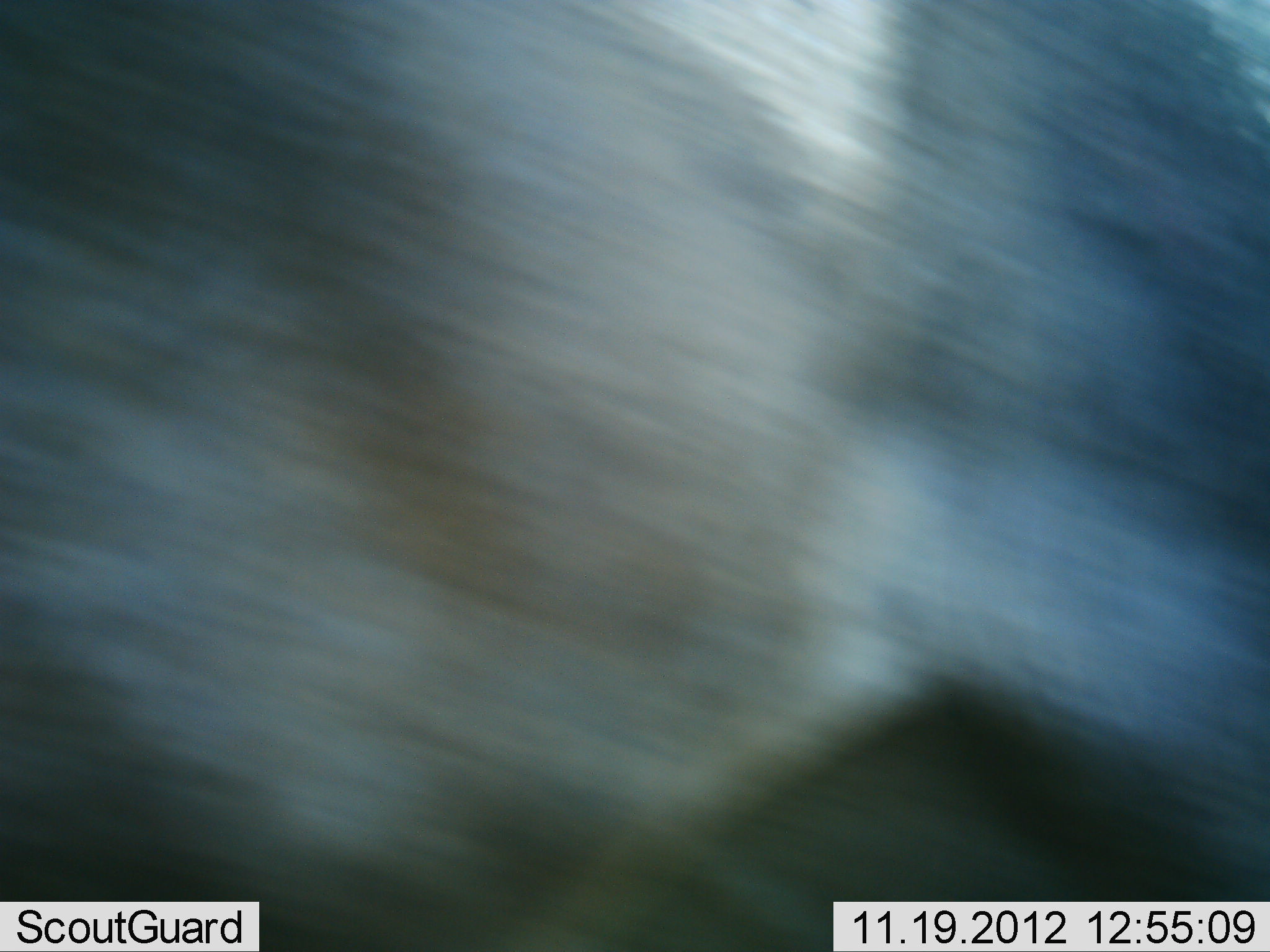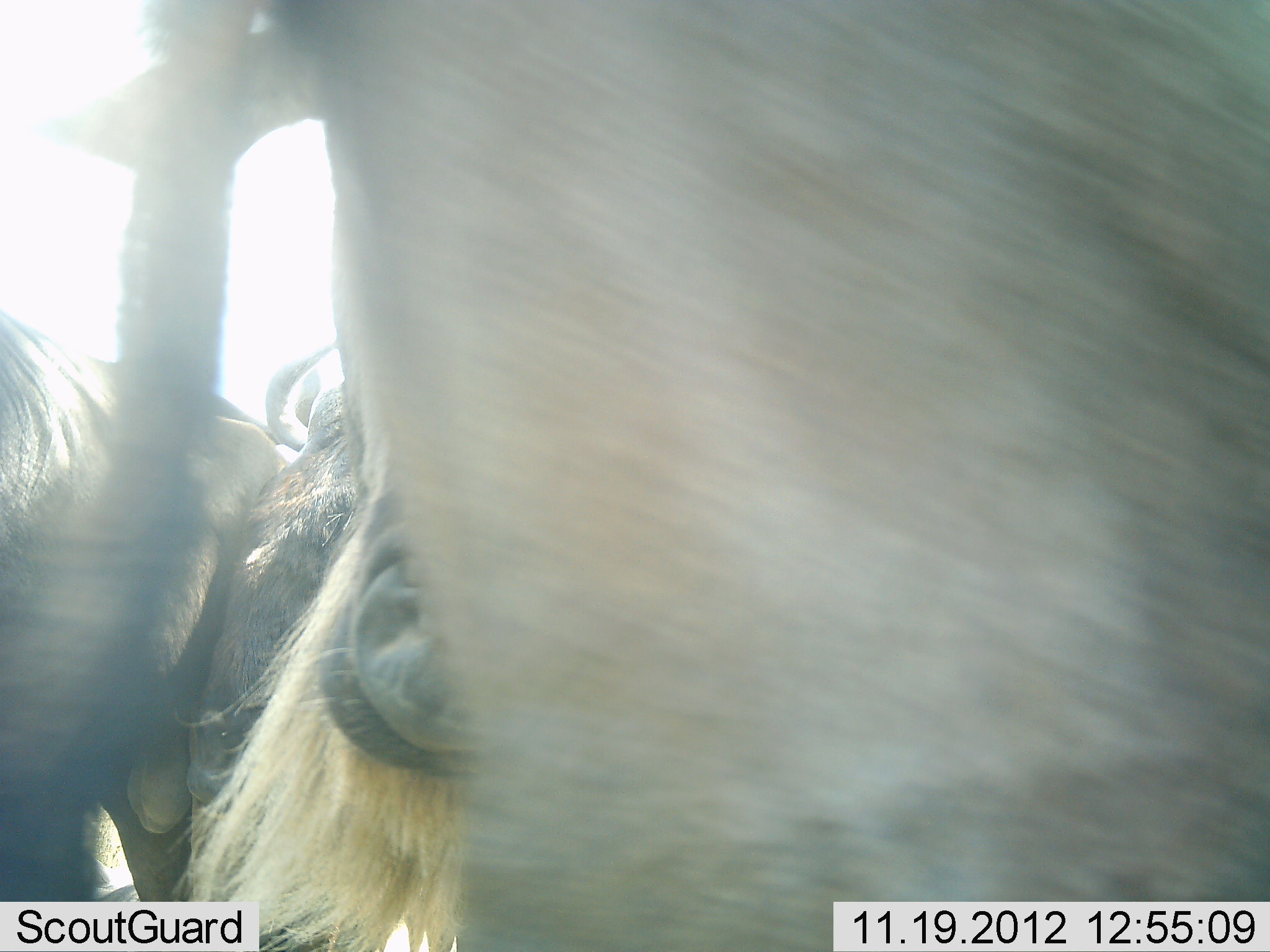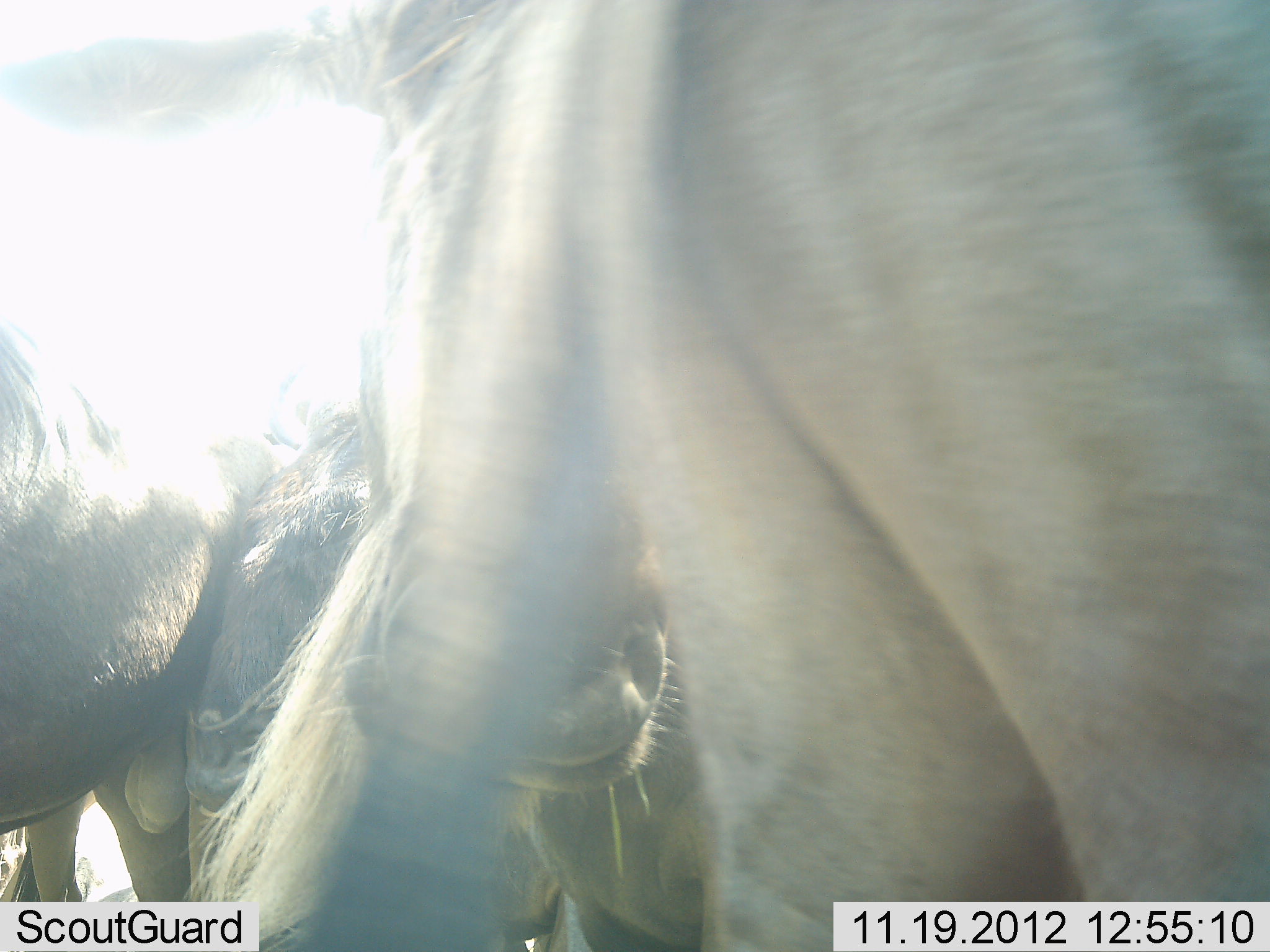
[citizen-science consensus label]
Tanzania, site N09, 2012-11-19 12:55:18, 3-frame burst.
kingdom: Animalia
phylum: Chordata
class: Mammalia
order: Artiodactyla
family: Bovidae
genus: Connochaetes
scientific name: Connochaetes taurinus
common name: blue wildebeest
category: wildebeest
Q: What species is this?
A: Wildebeest (blue wildebeest) (Connochaetes taurinus).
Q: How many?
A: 3.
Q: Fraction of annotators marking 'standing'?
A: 90%.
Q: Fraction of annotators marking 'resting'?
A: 0%.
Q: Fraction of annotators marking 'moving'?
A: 40%.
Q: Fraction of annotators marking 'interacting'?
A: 20%.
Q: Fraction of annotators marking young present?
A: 0%.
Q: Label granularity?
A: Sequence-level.